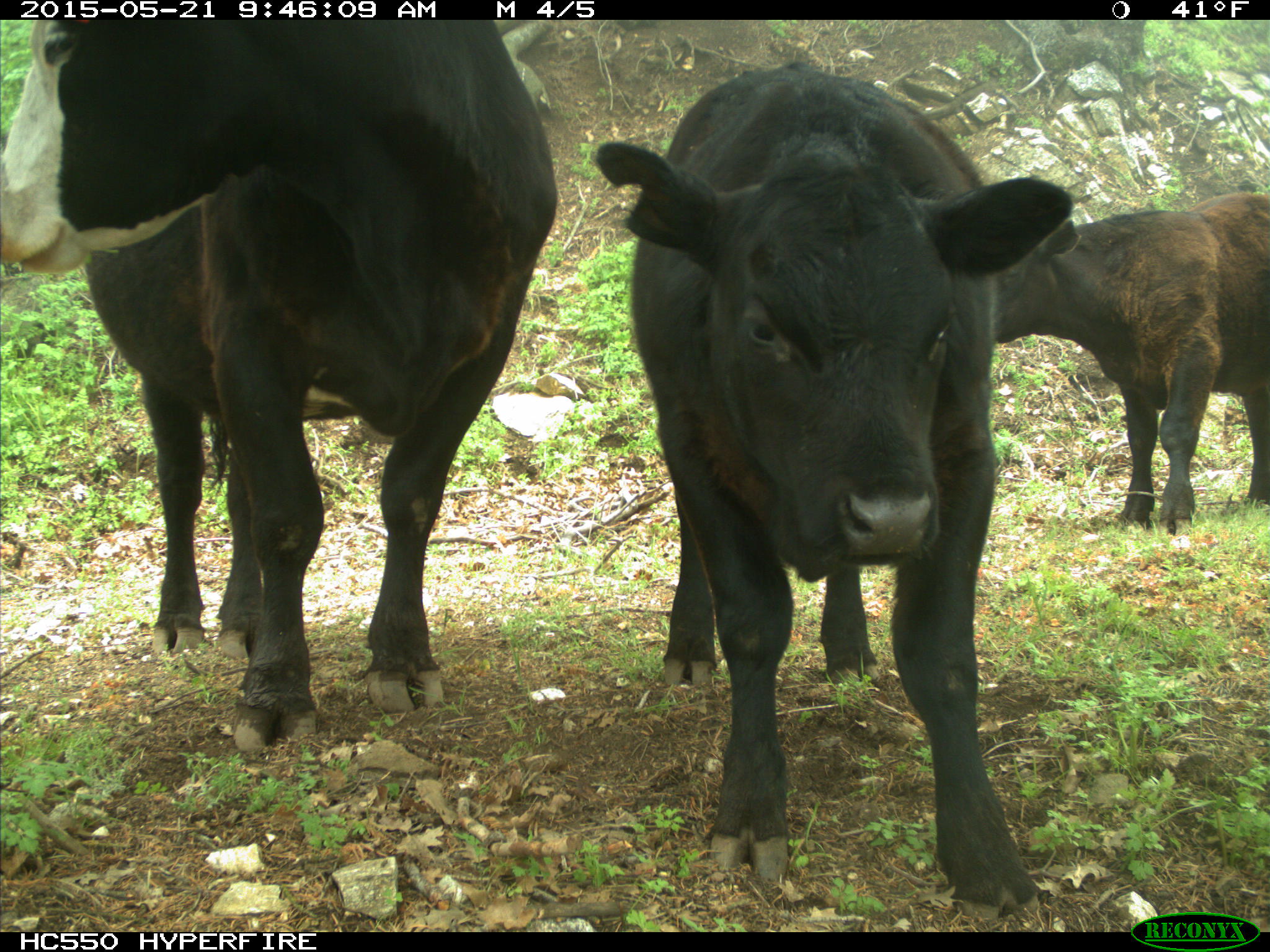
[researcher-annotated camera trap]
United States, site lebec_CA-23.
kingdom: Animalia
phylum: Chordata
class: Mammalia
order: Artiodactyla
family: Bovidae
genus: Bos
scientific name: Bos taurus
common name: domestic cow